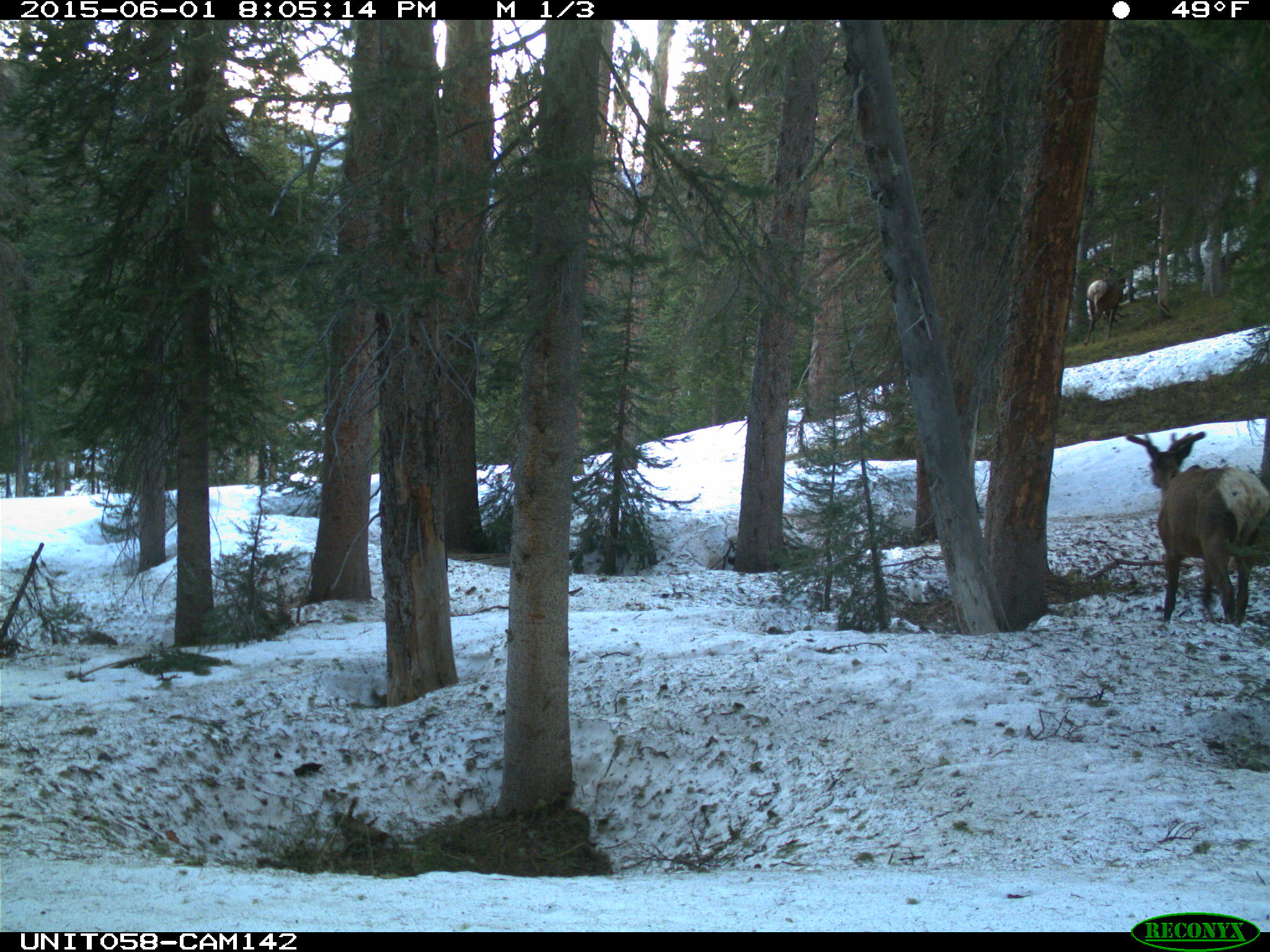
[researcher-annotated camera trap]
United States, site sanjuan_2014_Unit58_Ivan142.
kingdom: Animalia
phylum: Chordata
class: Mammalia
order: Artiodactyla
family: Cervidae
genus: Cervus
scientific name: Cervus elaphus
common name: red deer